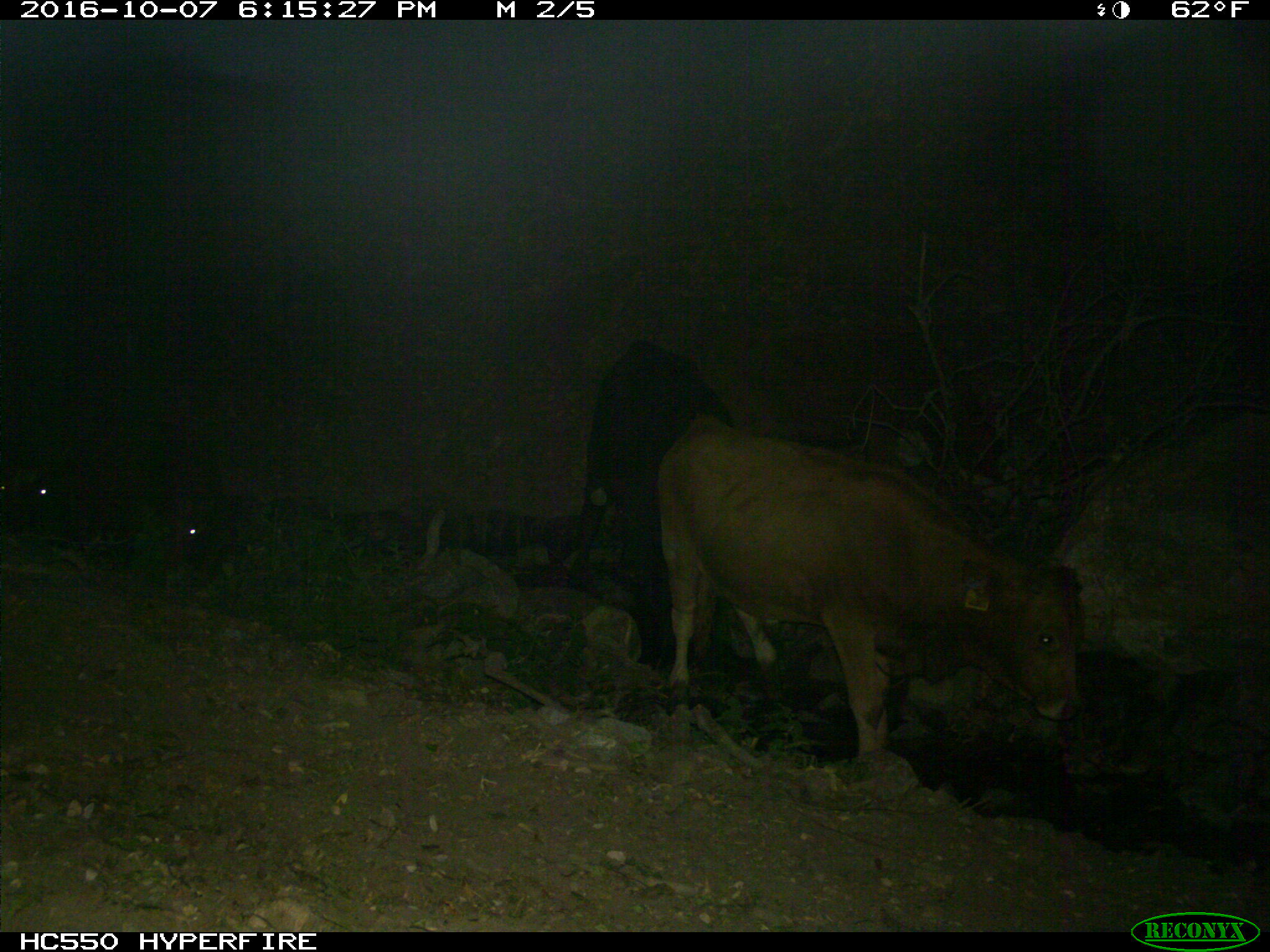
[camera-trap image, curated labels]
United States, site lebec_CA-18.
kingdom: Animalia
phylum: Chordata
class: Mammalia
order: Artiodactyla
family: Bovidae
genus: Bos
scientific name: Bos taurus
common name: domestic cow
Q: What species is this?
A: Bos taurus (domestic cow).